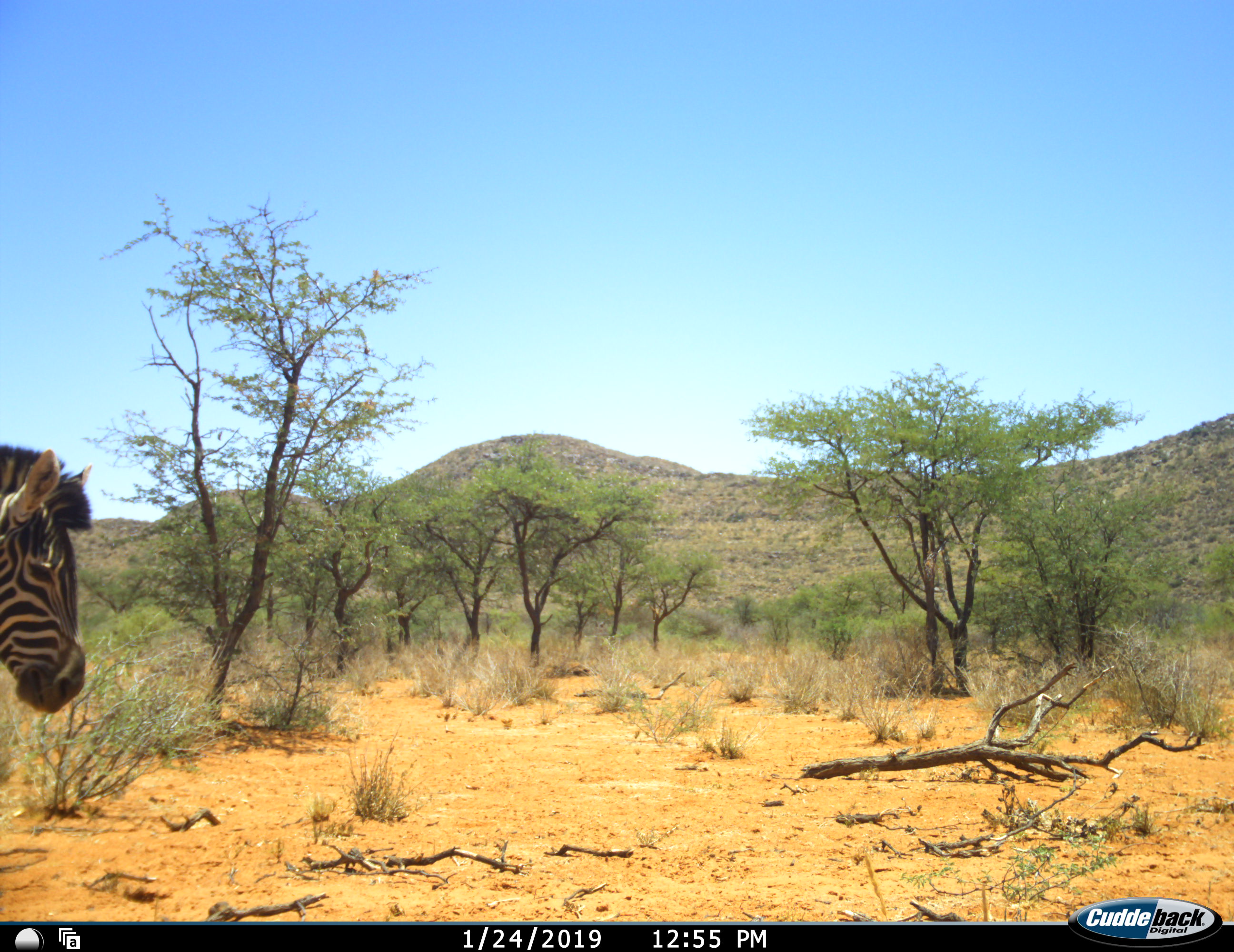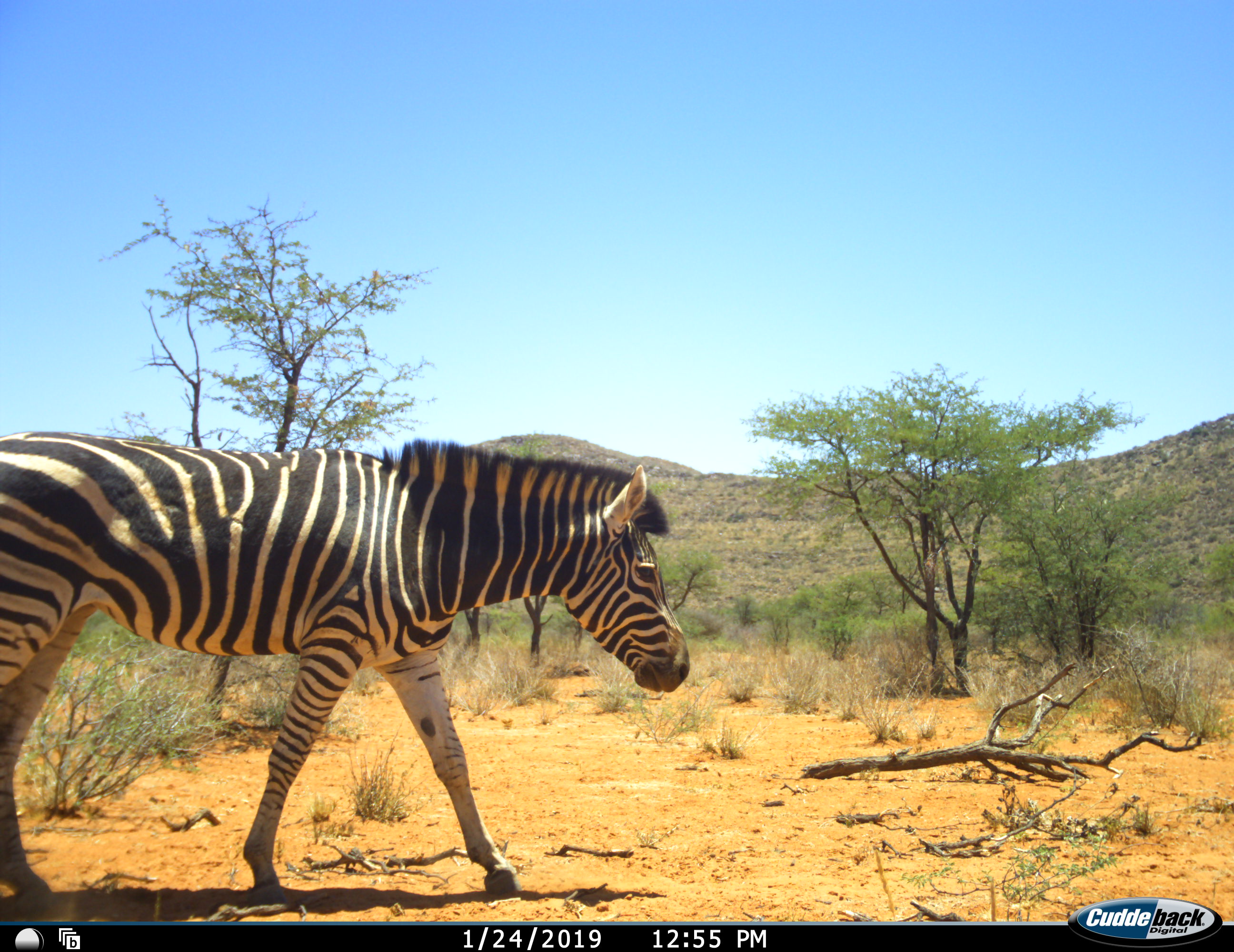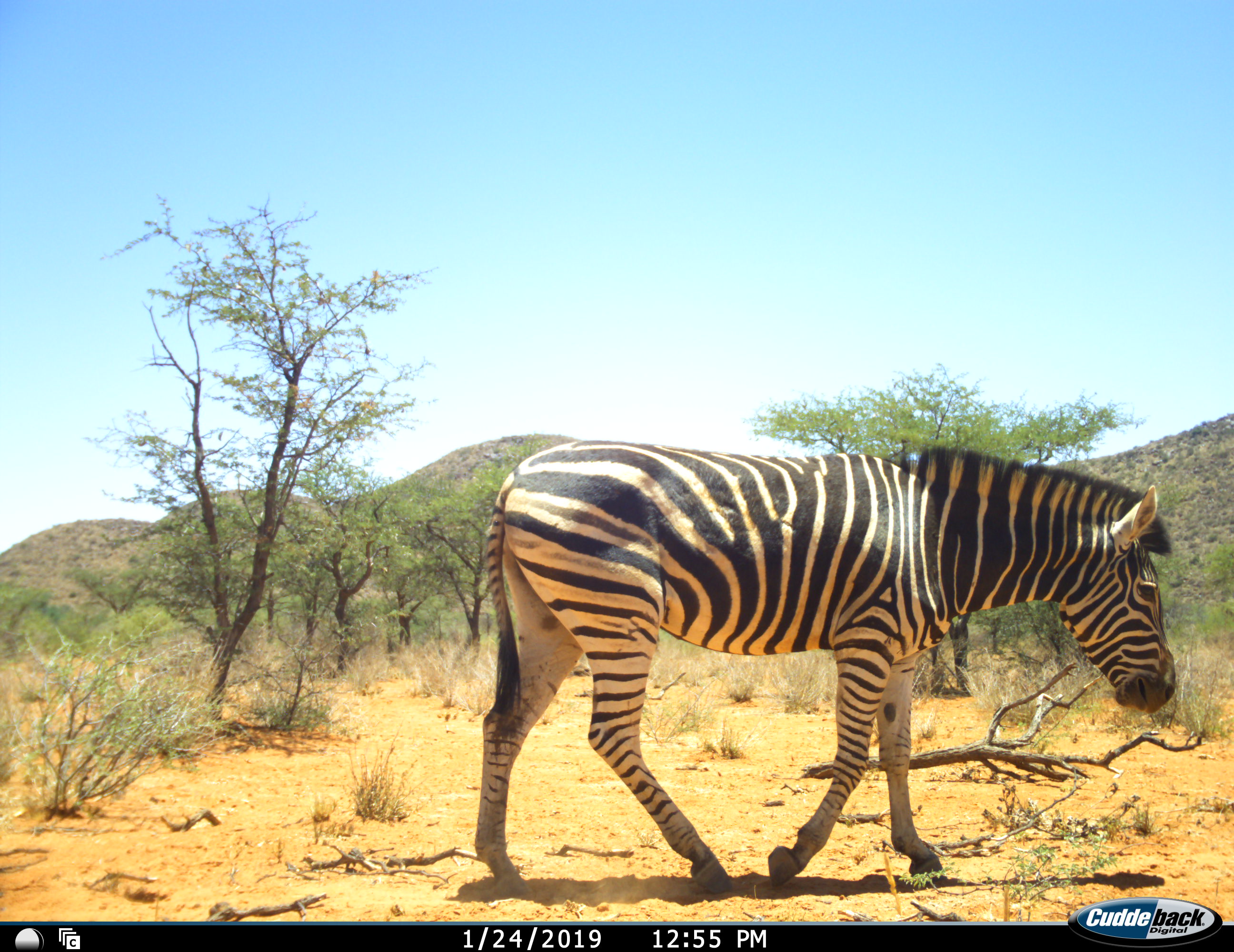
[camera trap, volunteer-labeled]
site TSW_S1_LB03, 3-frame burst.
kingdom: Animalia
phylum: Chordata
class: Mammalia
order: Perissodactyla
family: Equidae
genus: Equus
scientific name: Equus quagga burchellii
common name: burchell's zebra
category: zebraburchells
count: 1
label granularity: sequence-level